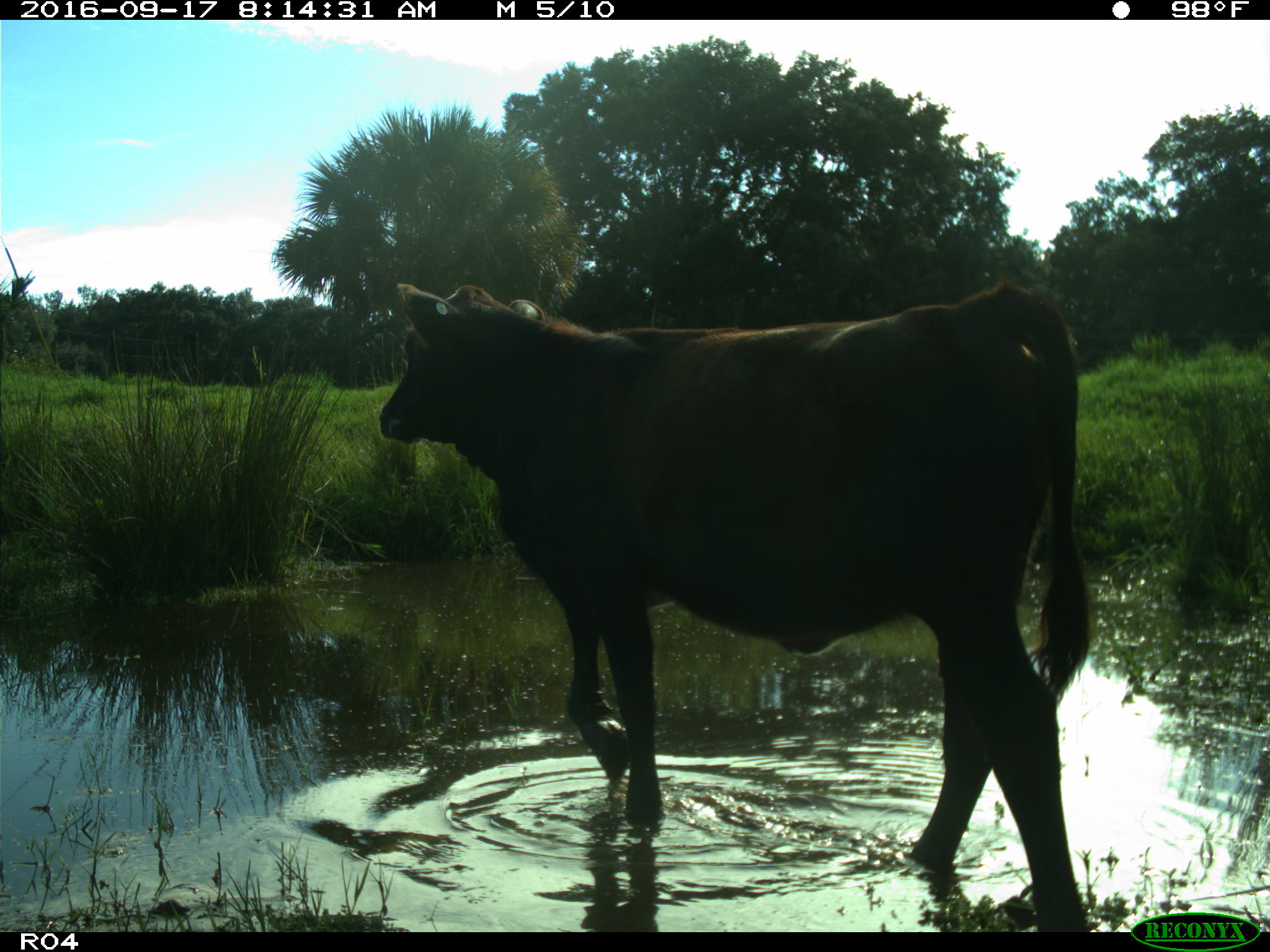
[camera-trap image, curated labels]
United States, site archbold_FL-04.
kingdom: Animalia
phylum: Chordata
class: Mammalia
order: Artiodactyla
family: Bovidae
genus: Bos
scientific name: Bos taurus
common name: domestic cow